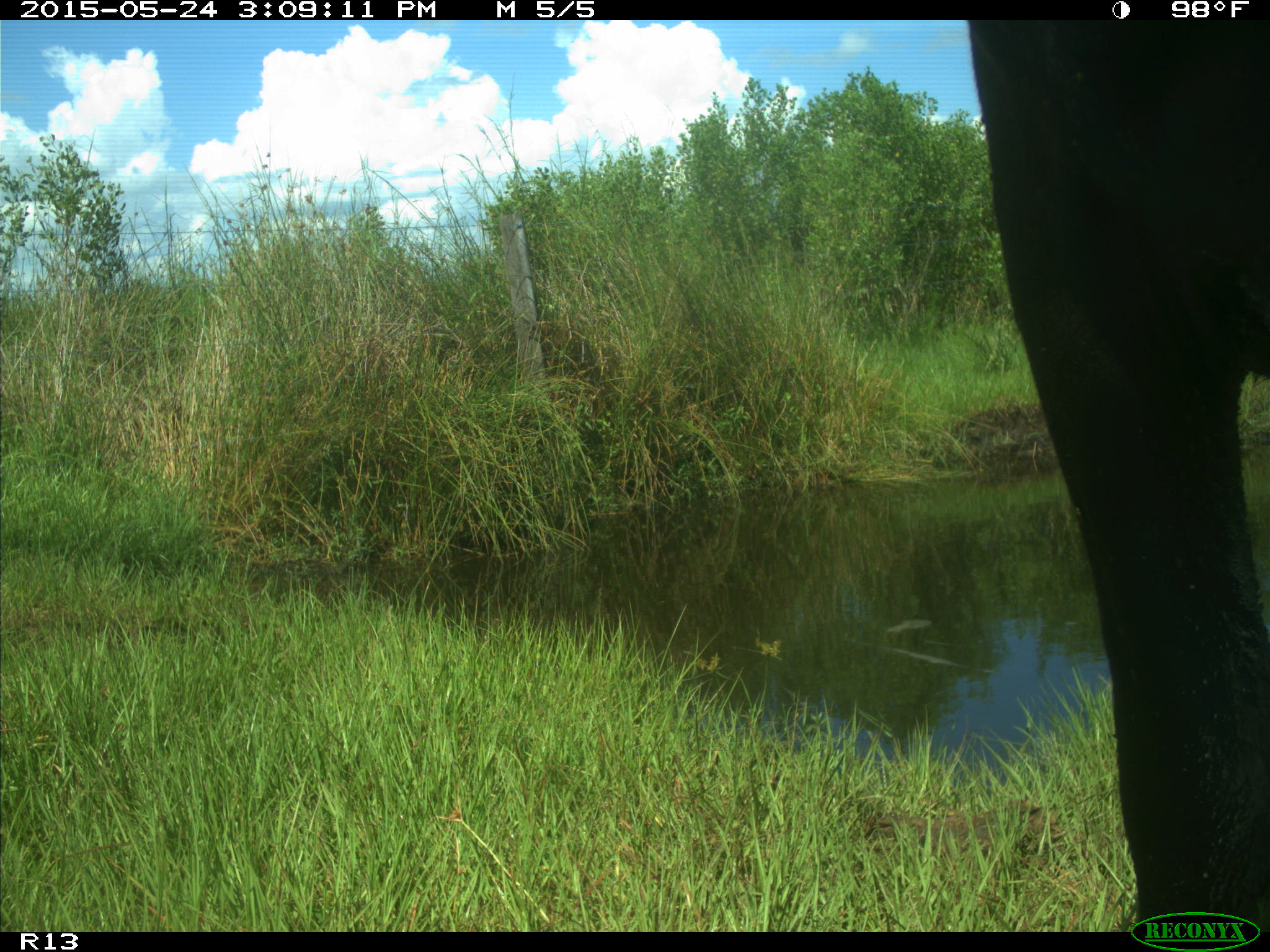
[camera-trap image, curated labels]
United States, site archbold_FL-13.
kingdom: Animalia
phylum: Chordata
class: Mammalia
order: Artiodactyla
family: Bovidae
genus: Bos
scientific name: Bos taurus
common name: domestic cow